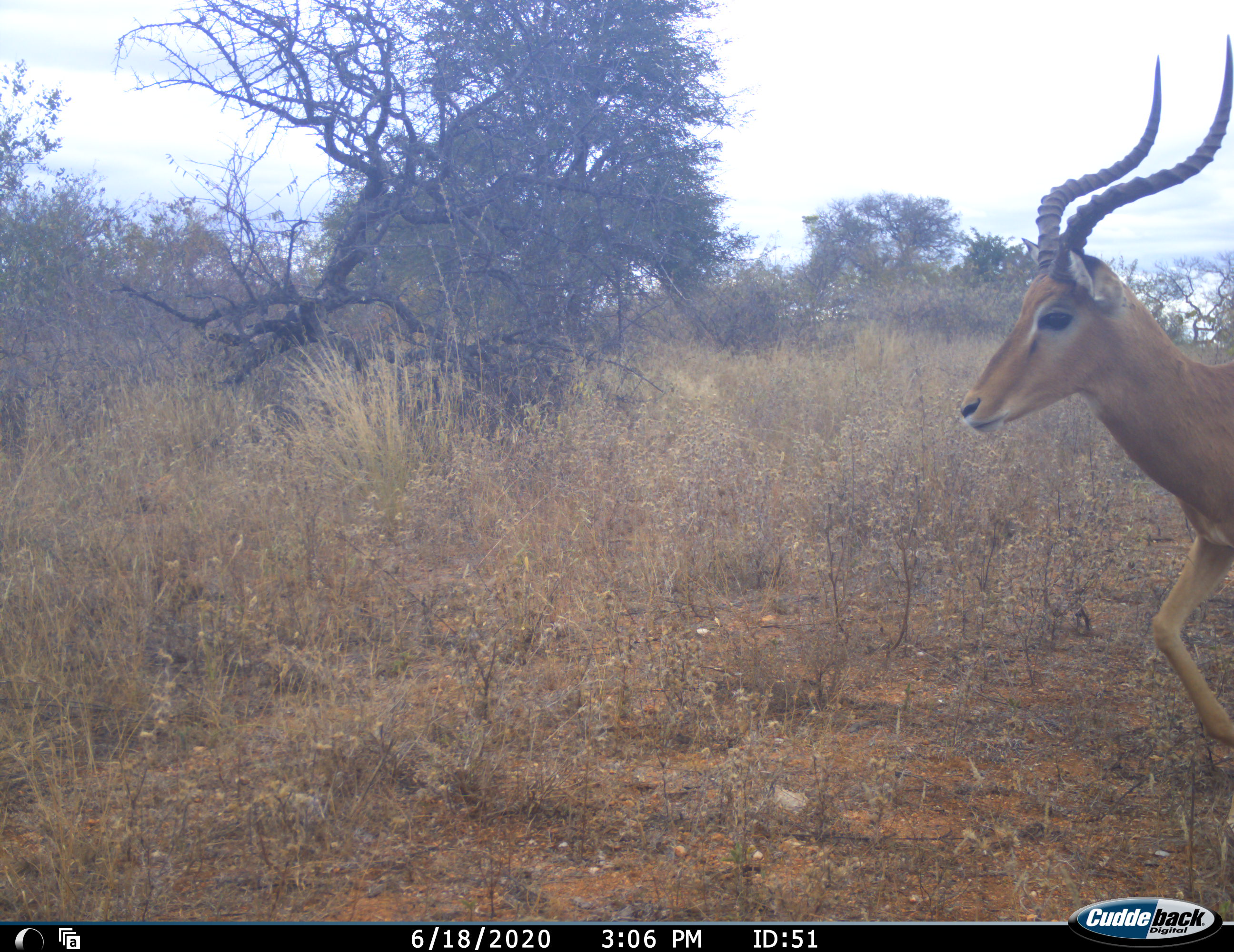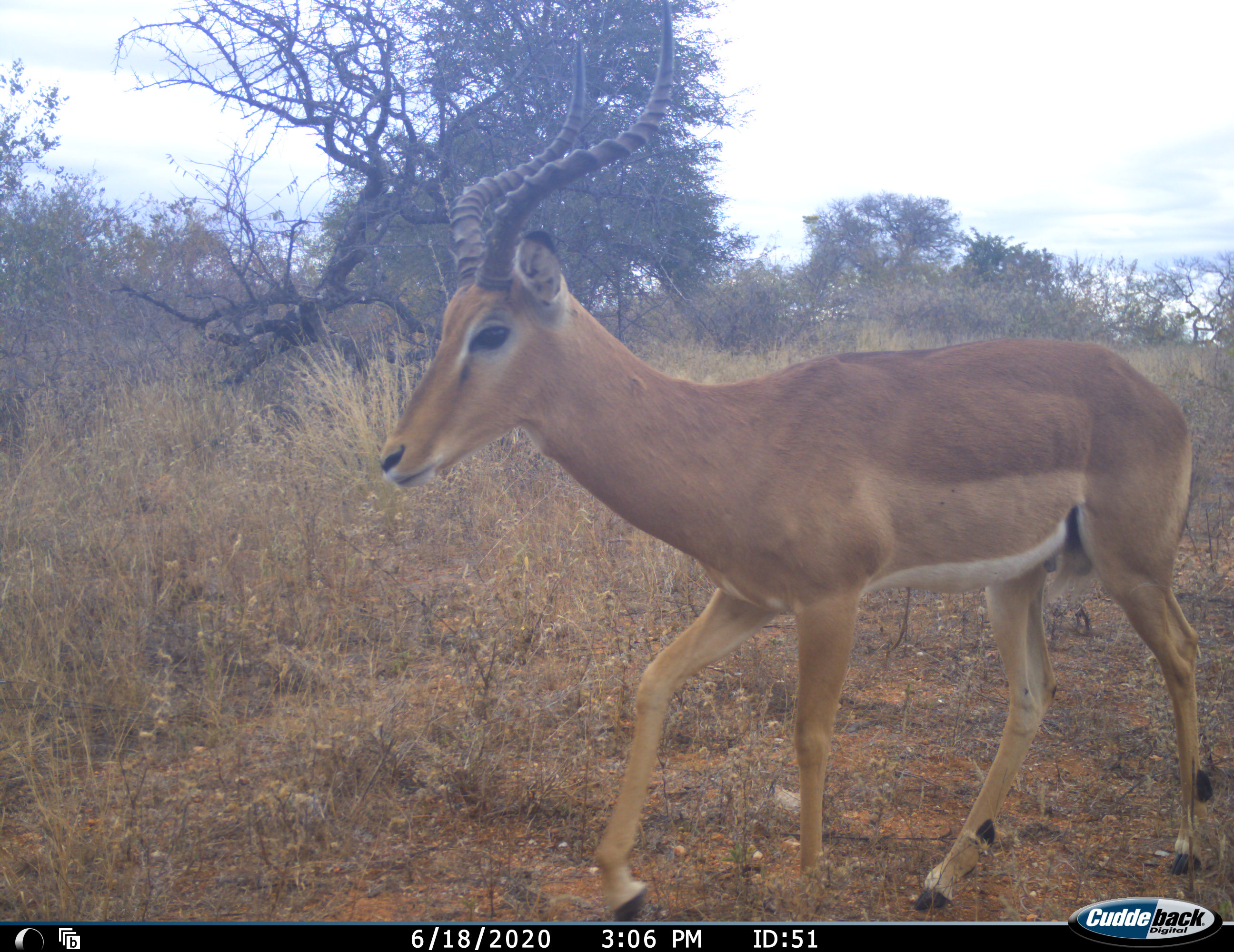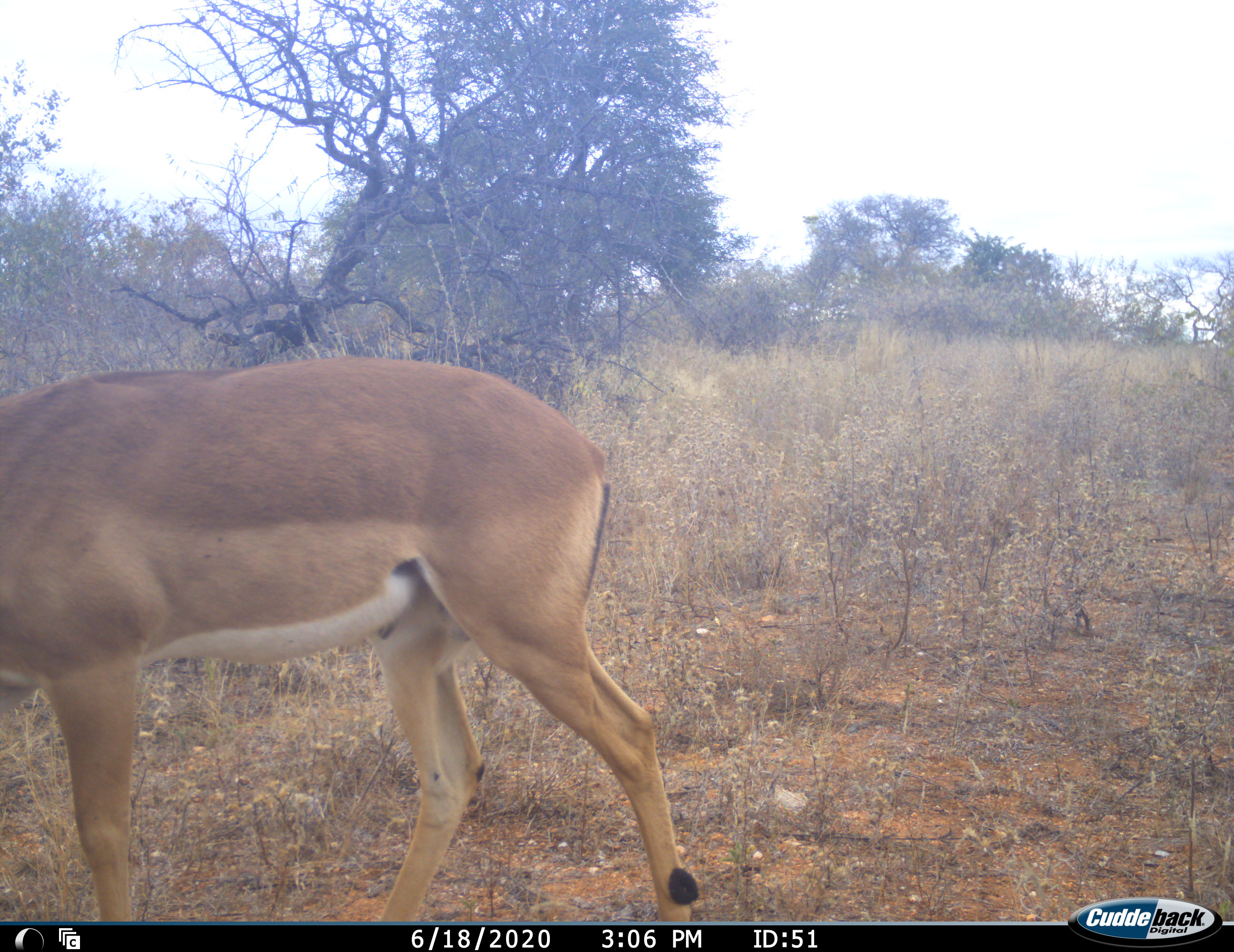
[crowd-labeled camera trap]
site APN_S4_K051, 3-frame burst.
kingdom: Animalia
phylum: Chordata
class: Mammalia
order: Artiodactyla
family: Bovidae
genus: Aepyceros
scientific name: Aepyceros melampus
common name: impala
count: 1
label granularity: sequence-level